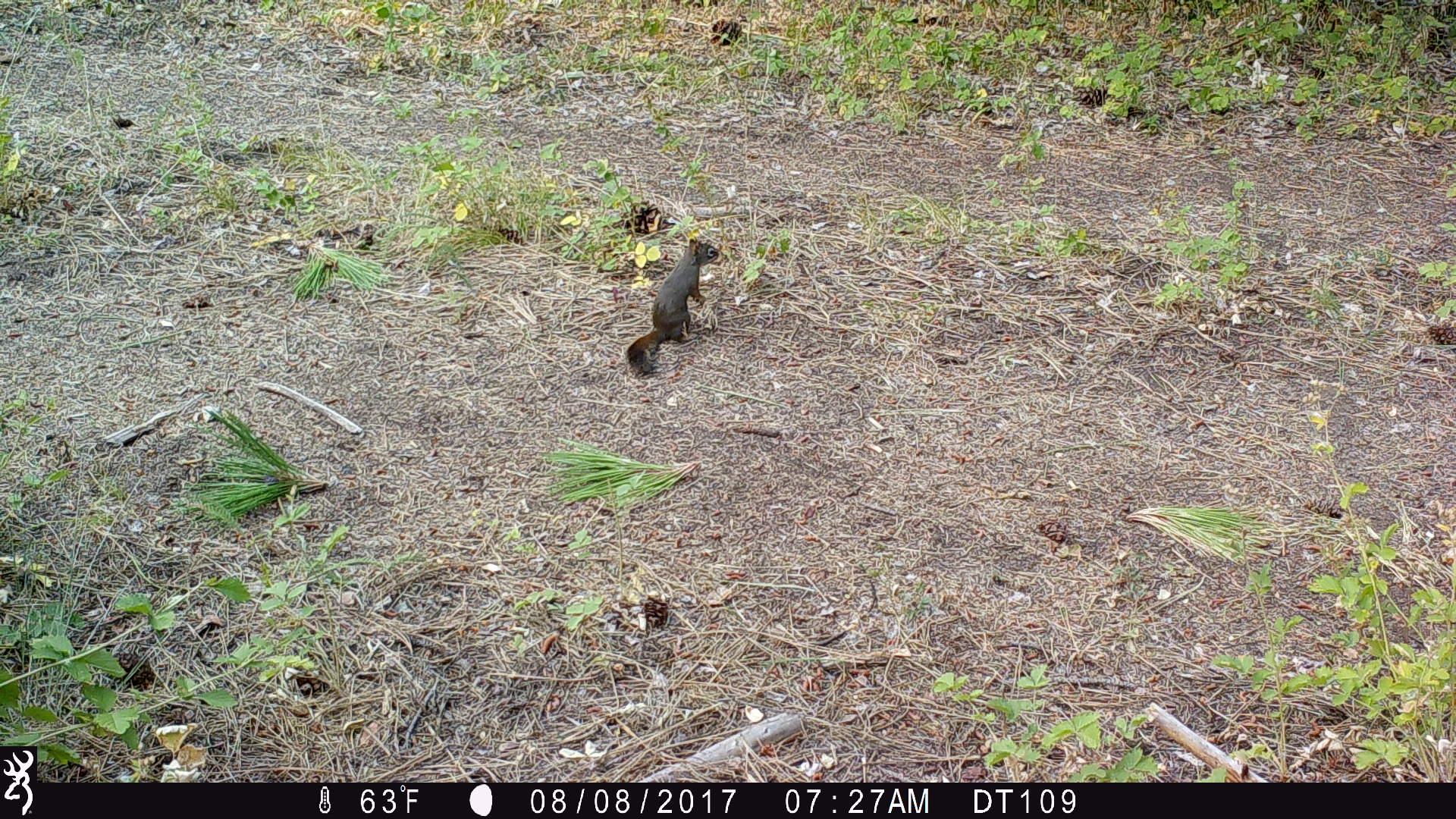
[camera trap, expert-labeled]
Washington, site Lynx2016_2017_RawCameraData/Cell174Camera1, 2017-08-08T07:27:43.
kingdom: Animalia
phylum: Chordata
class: Mammalia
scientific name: Mammalia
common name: small mammal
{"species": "small mammal (Mammalia)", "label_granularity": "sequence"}